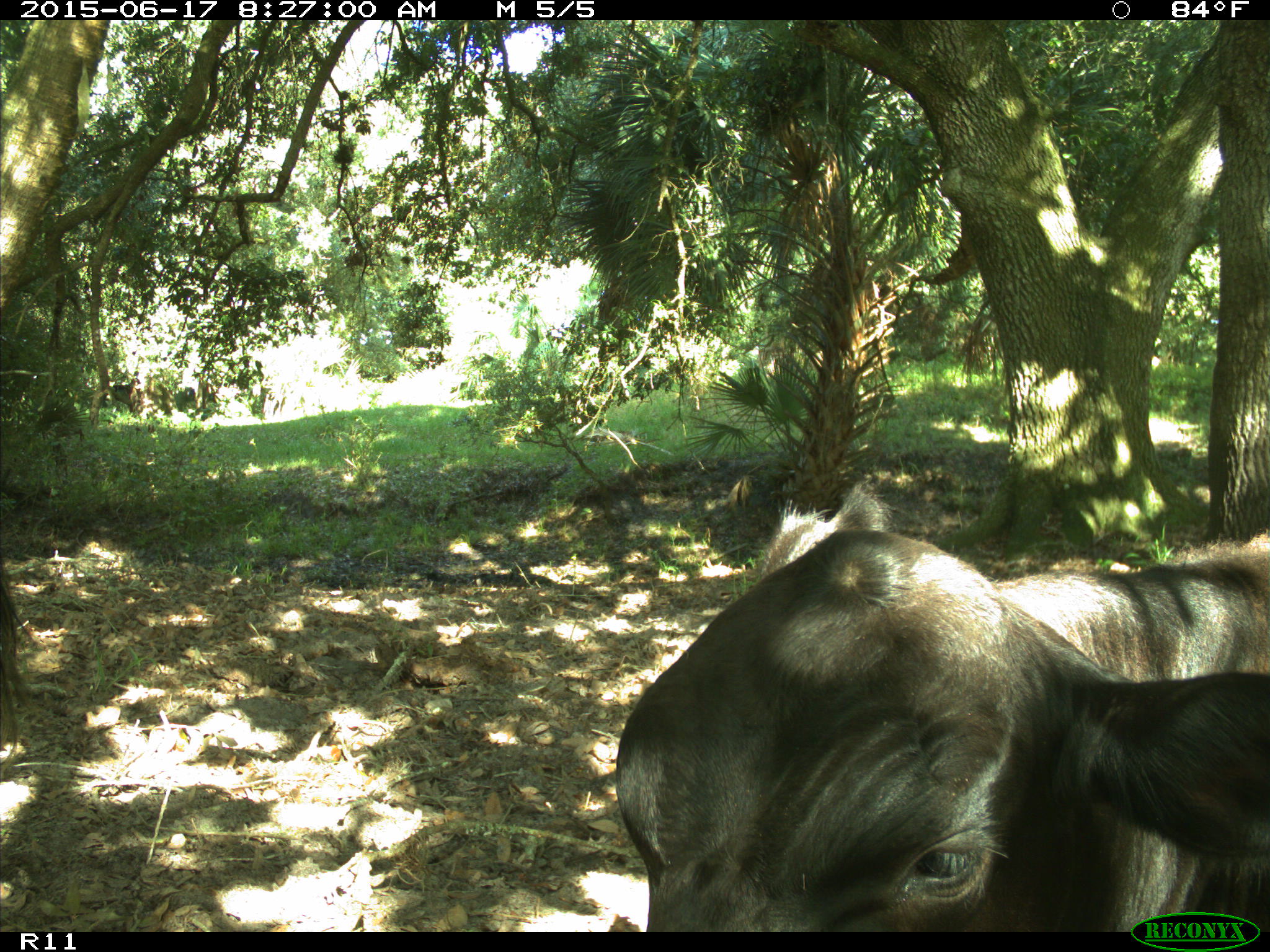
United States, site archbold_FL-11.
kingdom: Animalia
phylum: Chordata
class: Mammalia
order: Artiodactyla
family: Bovidae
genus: Bos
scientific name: Bos taurus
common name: domestic cow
Bos taurus (domestic cow).